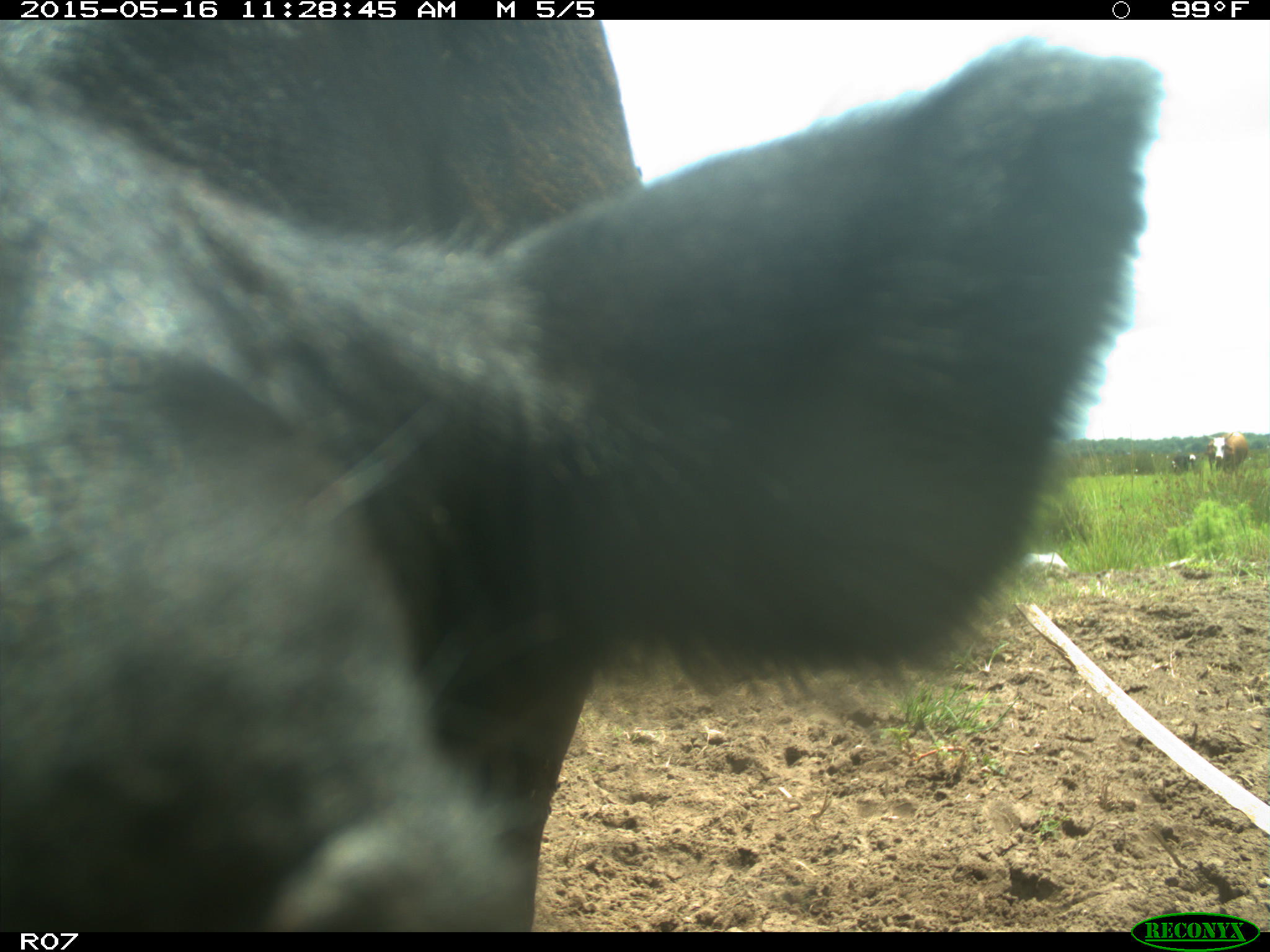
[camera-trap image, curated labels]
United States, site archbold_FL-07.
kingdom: Animalia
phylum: Chordata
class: Mammalia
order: Artiodactyla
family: Bovidae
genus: Bos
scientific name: Bos taurus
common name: domestic cow